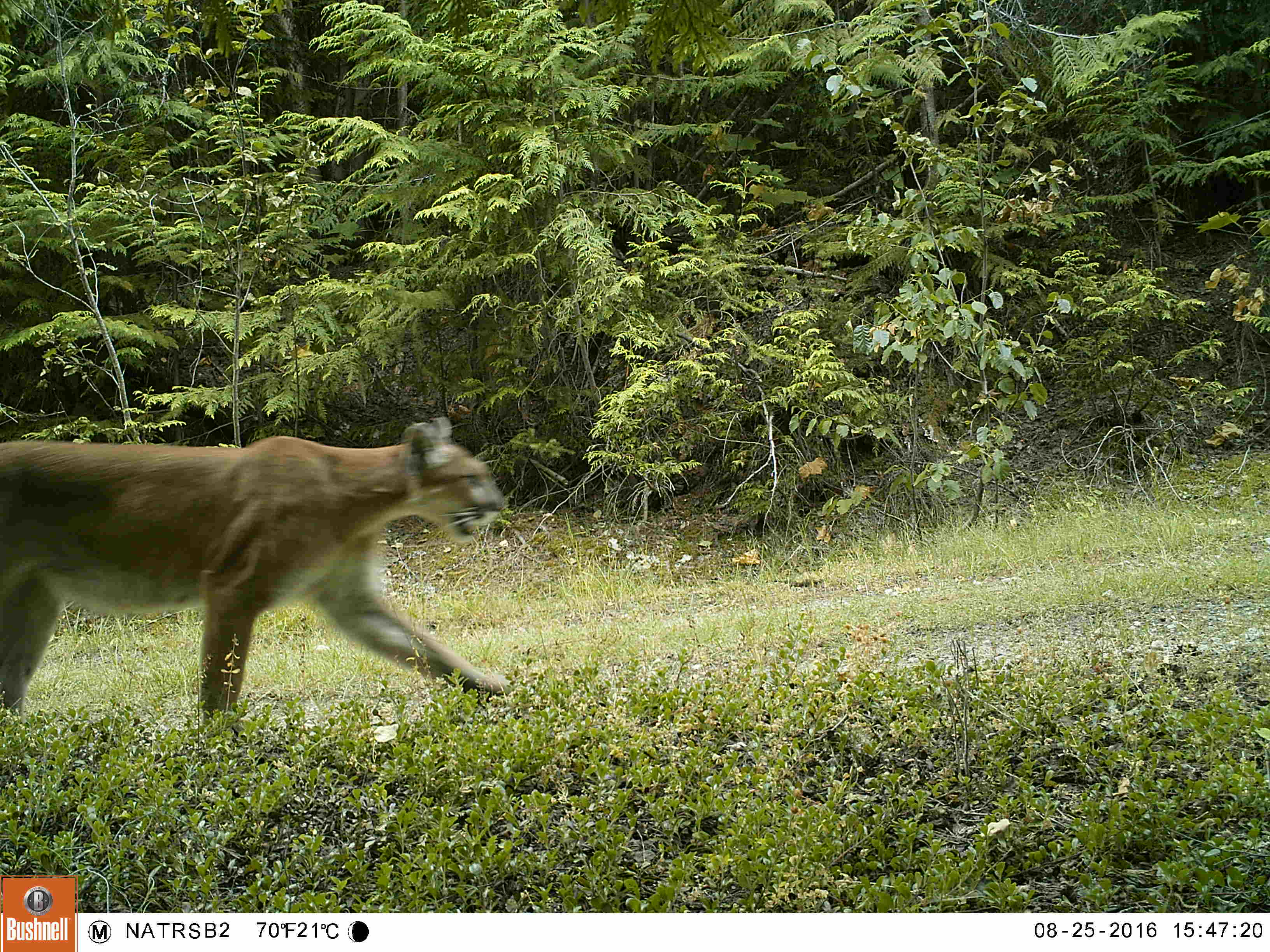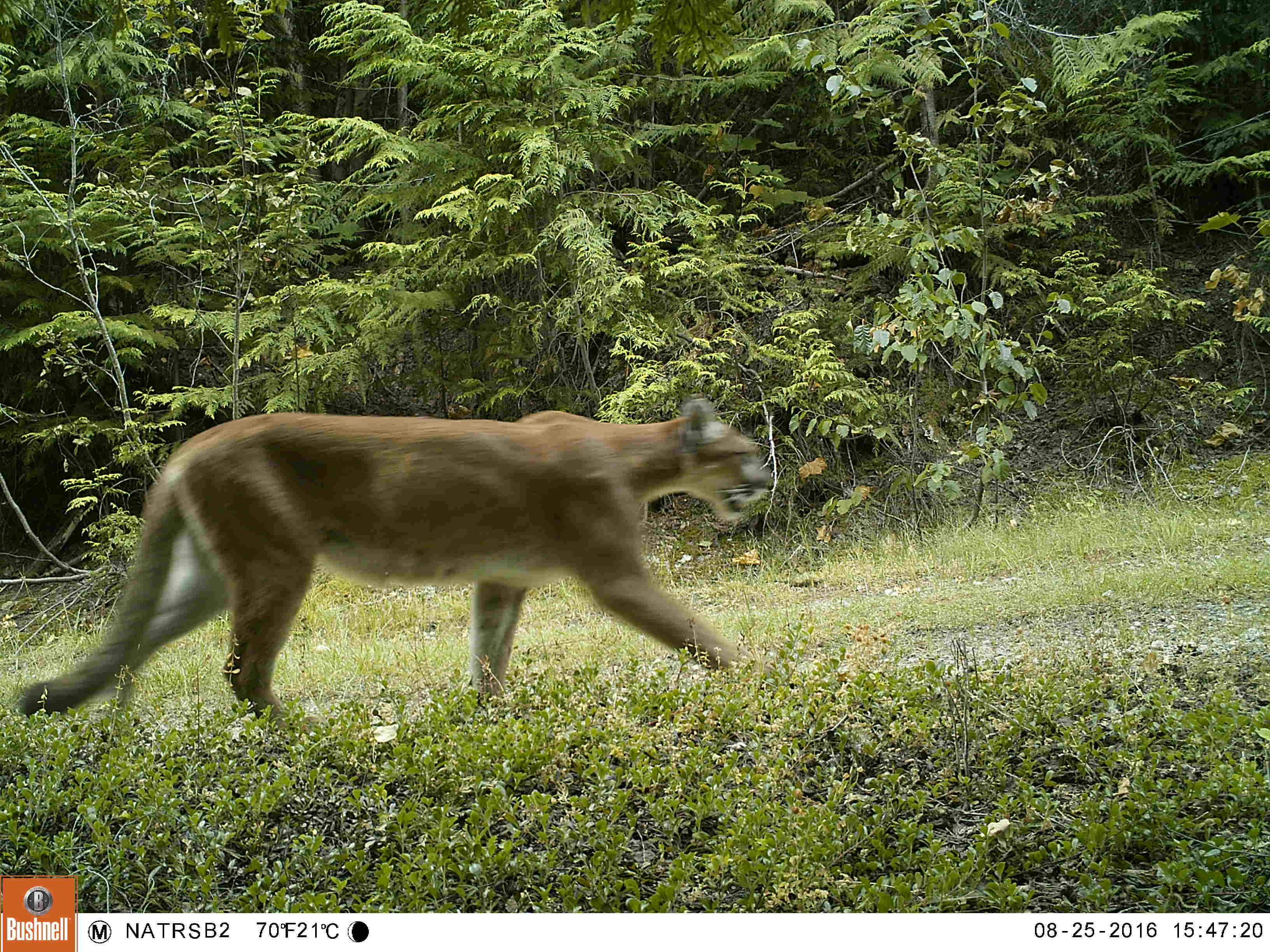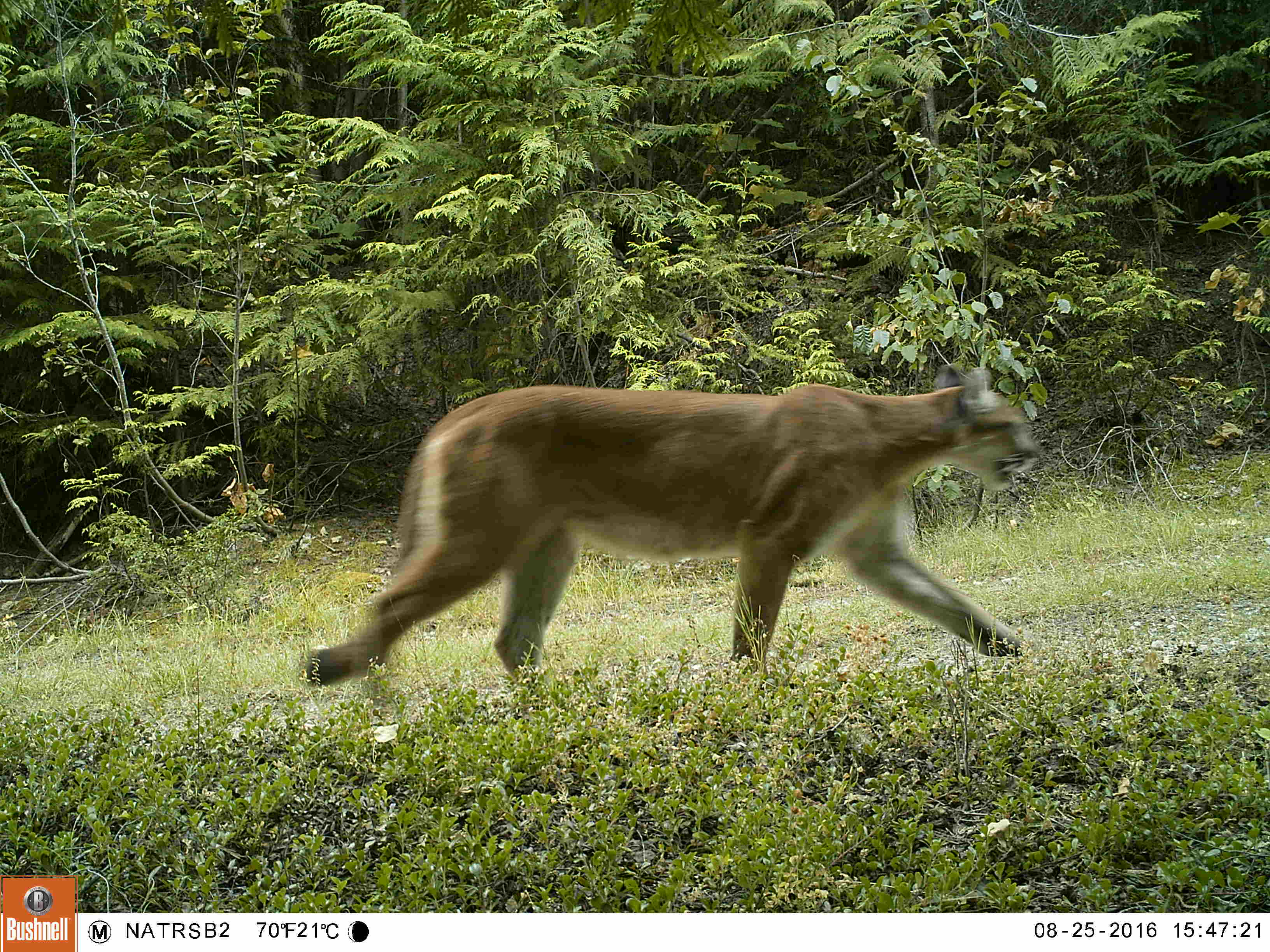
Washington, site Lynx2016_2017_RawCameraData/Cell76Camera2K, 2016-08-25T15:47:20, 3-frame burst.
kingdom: Animalia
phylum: Chordata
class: Mammalia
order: Carnivora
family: Felidae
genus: Puma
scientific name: Puma concolor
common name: mountain lion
Puma concolor (mountain lion). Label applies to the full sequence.